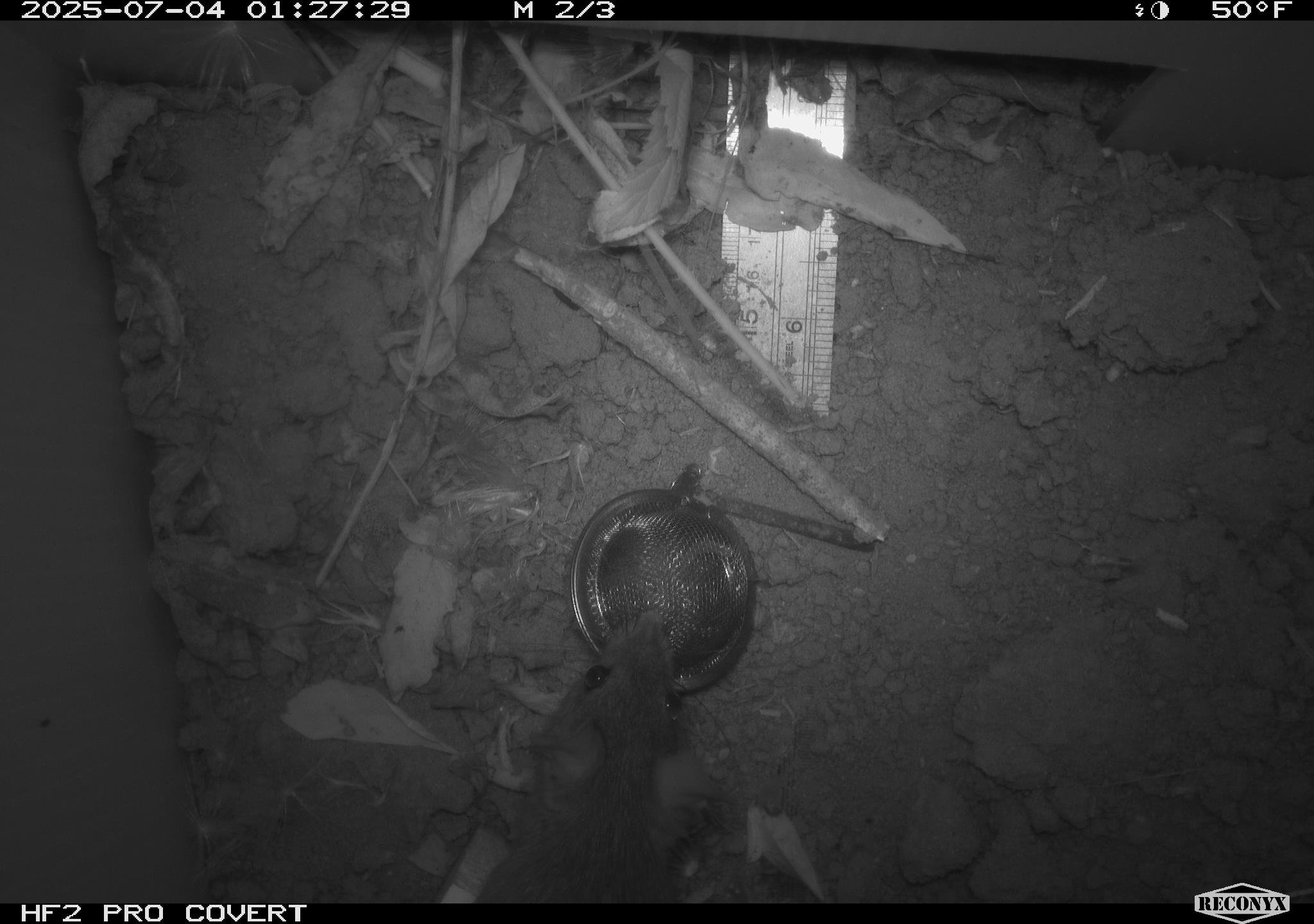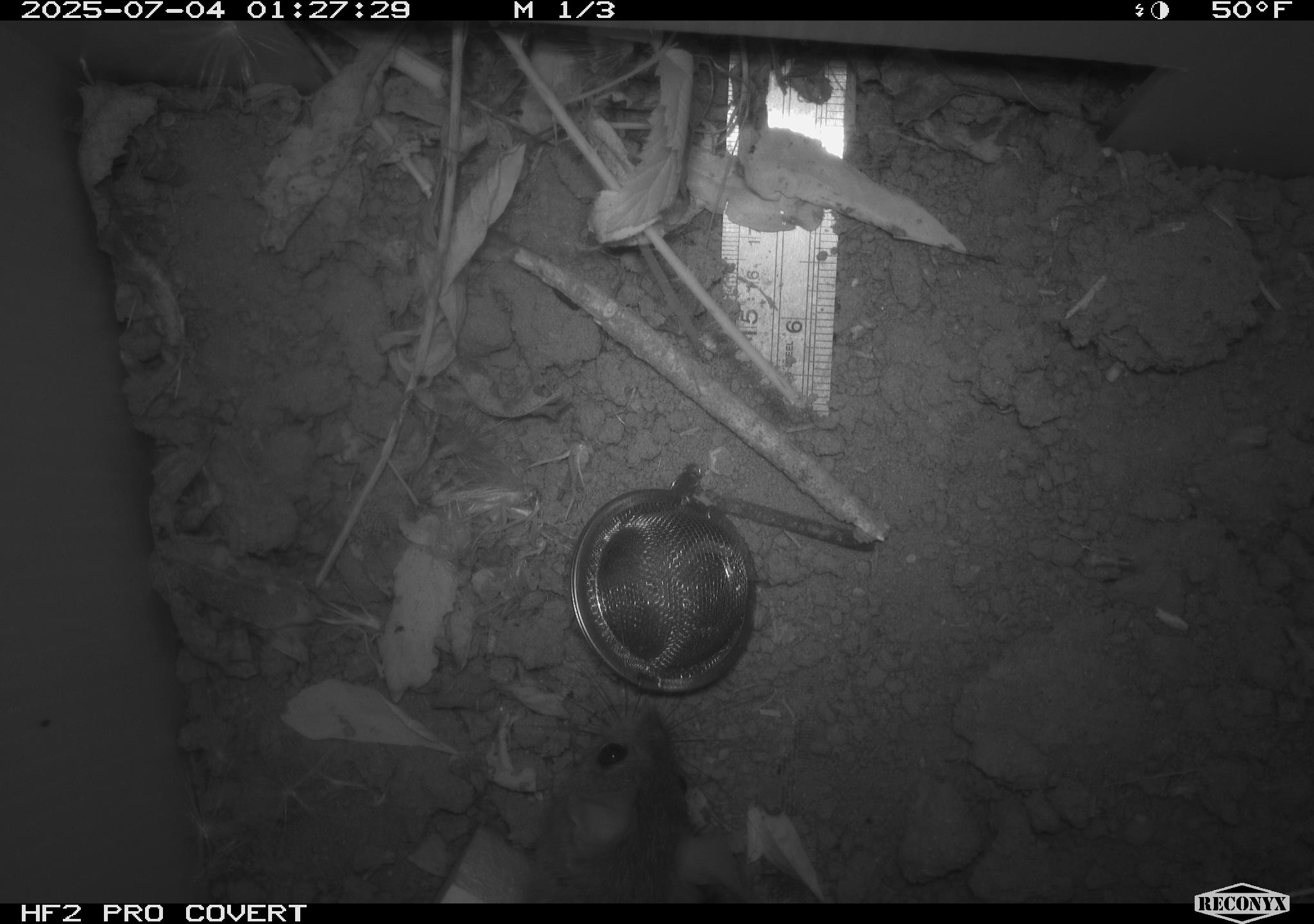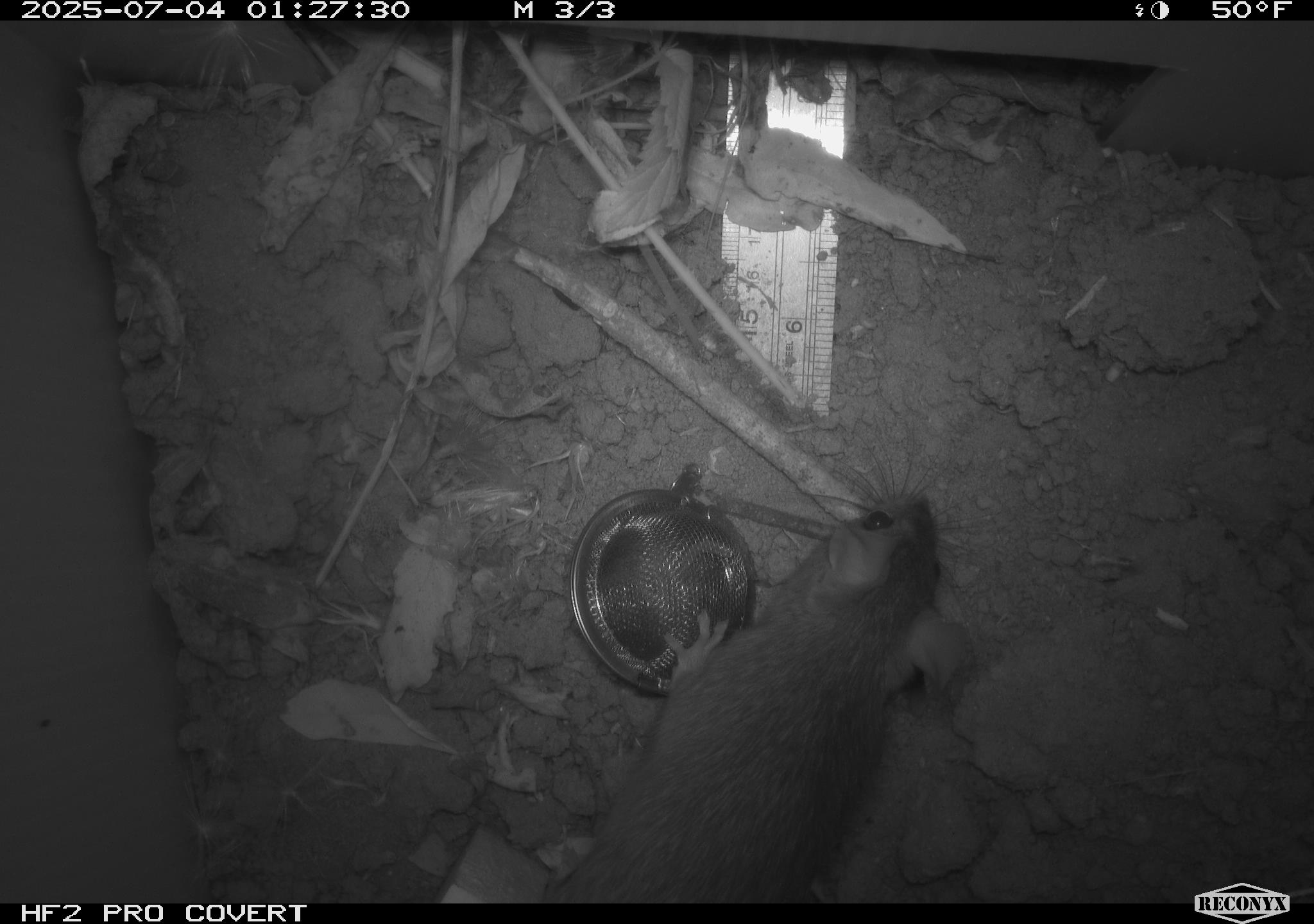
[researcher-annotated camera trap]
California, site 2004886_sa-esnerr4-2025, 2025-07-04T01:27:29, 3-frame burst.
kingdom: Animalia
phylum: Chordata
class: Mammalia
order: Rodentia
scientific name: Rodentia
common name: rodent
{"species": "rodent (Rodentia)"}